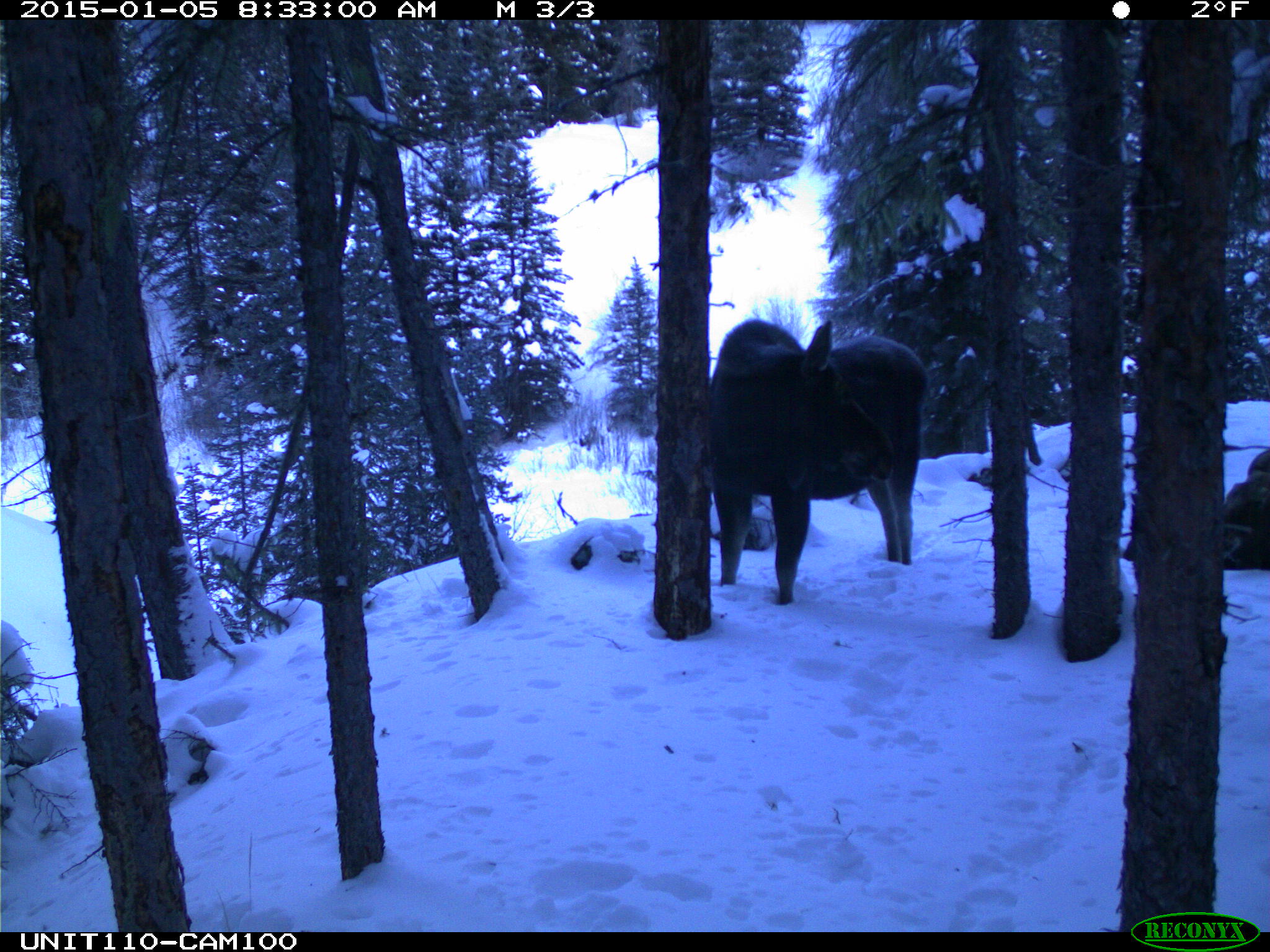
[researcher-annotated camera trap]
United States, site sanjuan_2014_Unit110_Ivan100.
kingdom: Animalia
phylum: Chordata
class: Mammalia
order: Artiodactyla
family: Cervidae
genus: Alces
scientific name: Alces alces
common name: moose